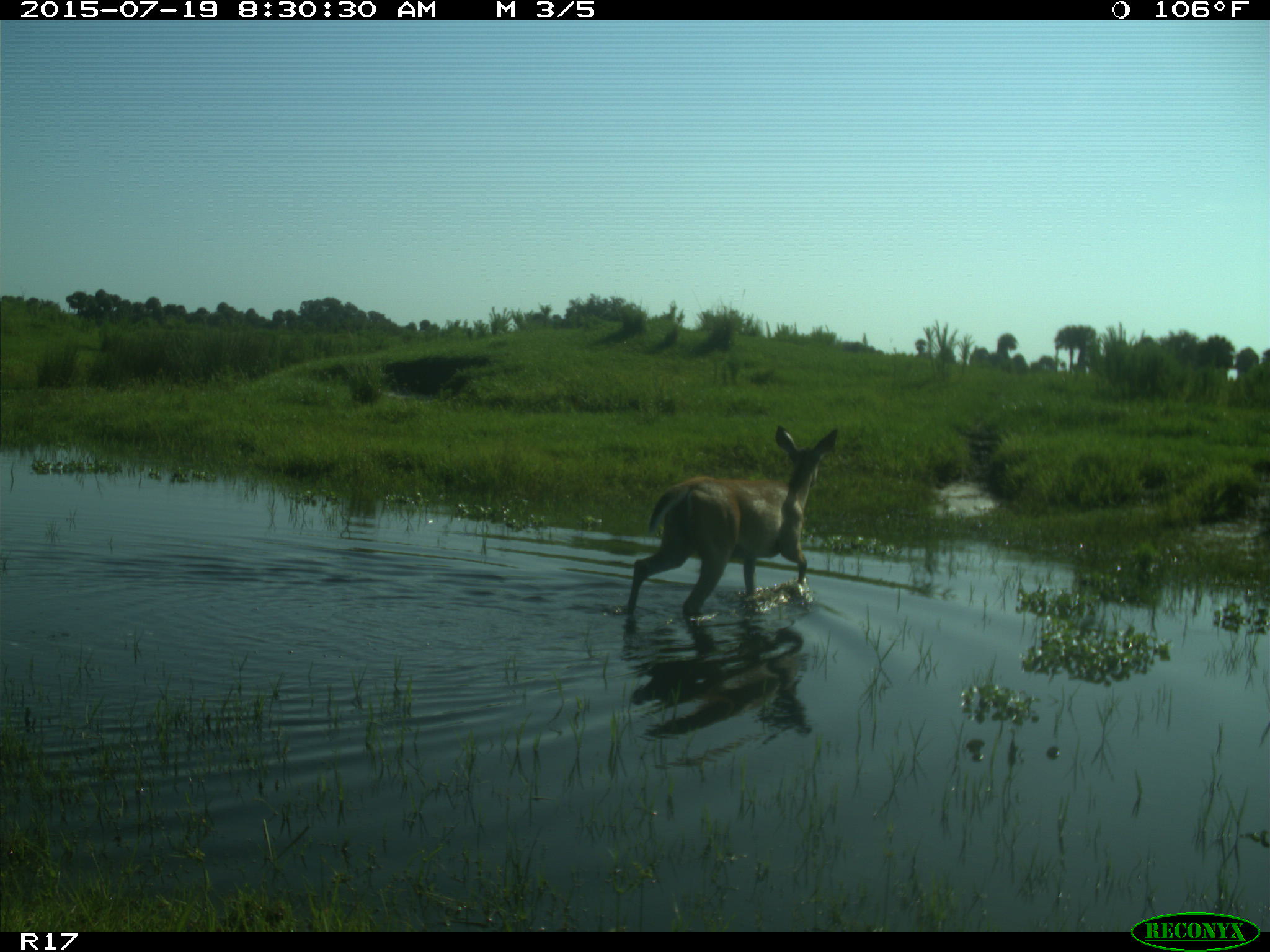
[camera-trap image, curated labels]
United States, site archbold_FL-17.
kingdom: Animalia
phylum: Chordata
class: Mammalia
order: Artiodactyla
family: Cervidae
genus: Odocoileus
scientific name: Odocoileus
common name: deer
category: unidentified deer